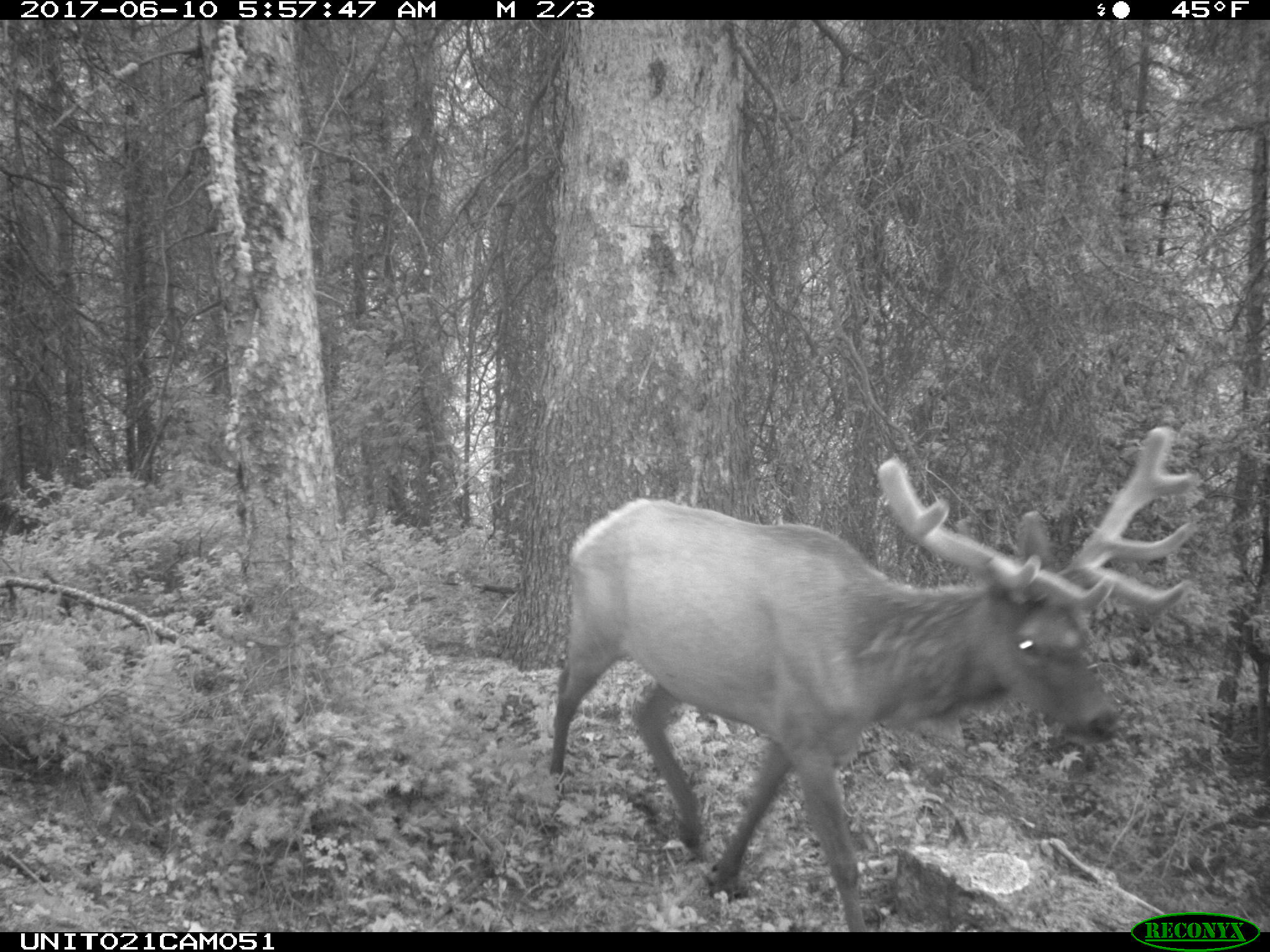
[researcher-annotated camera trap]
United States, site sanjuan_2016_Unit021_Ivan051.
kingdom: Animalia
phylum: Chordata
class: Mammalia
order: Artiodactyla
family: Cervidae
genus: Cervus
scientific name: Cervus elaphus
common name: red deer